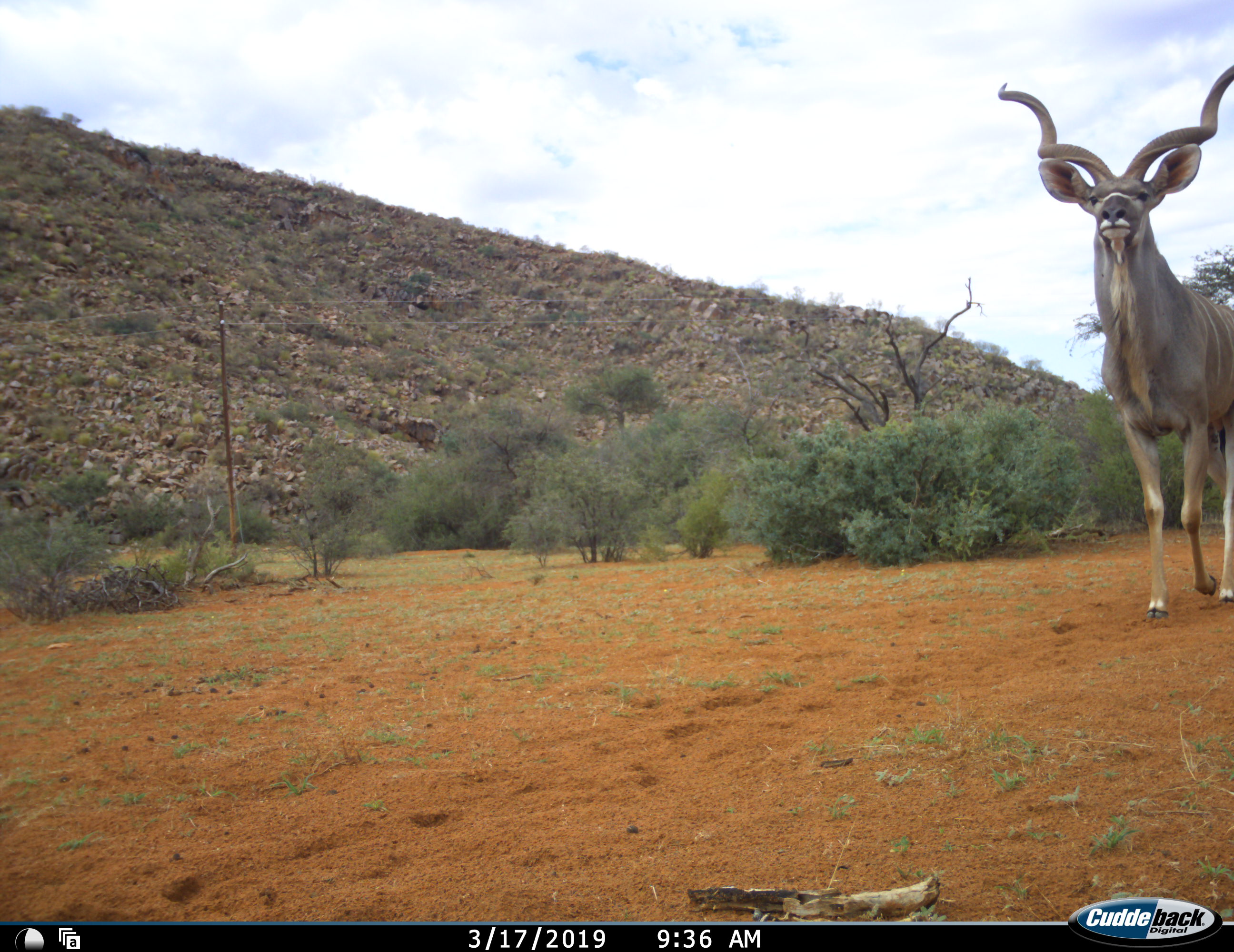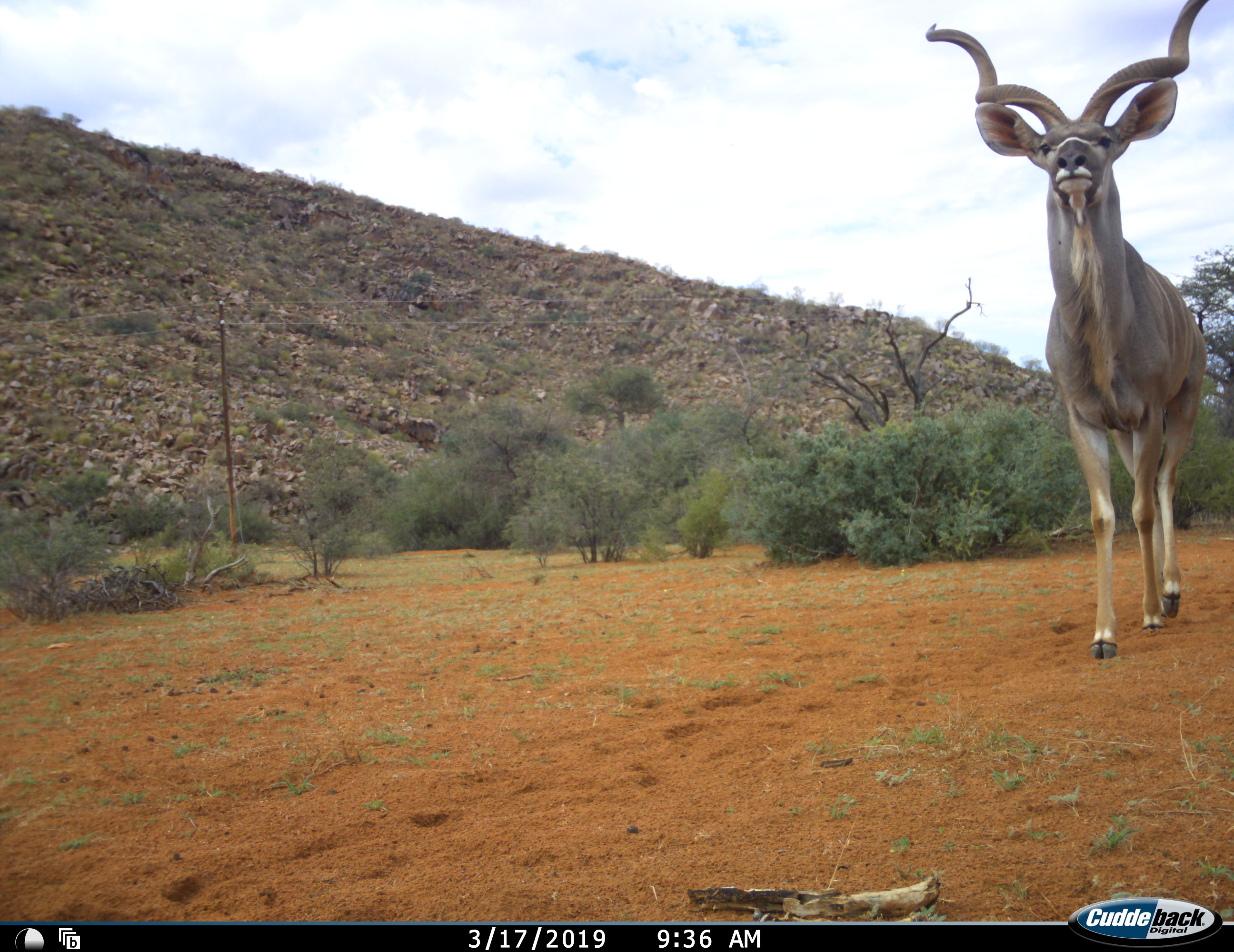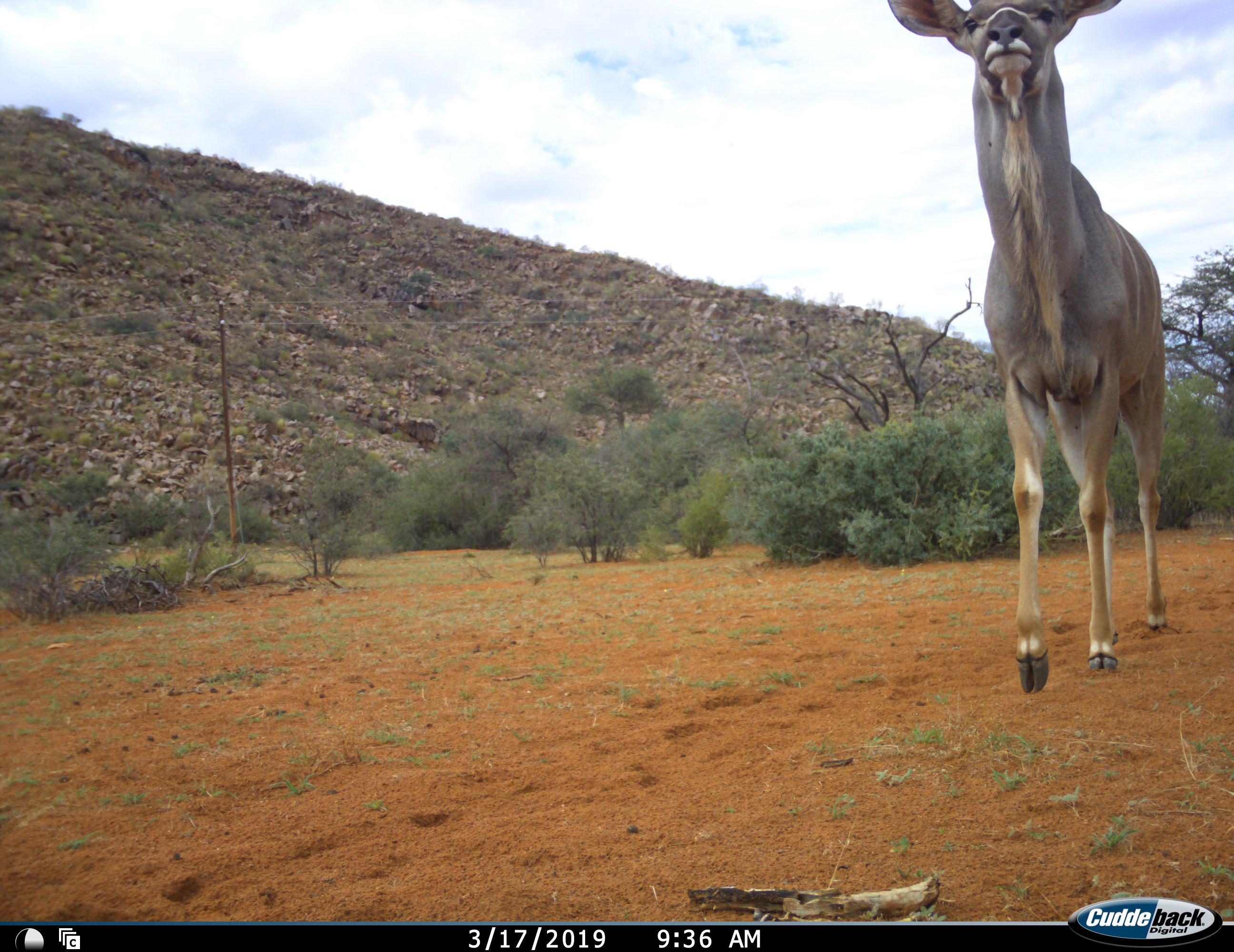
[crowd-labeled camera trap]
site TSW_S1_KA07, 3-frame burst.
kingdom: Animalia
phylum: Chordata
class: Mammalia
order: Artiodactyla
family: Bovidae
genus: Tragelaphus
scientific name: Tragelaphus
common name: kudu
Kudu (Tragelaphus), count 1. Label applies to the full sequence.